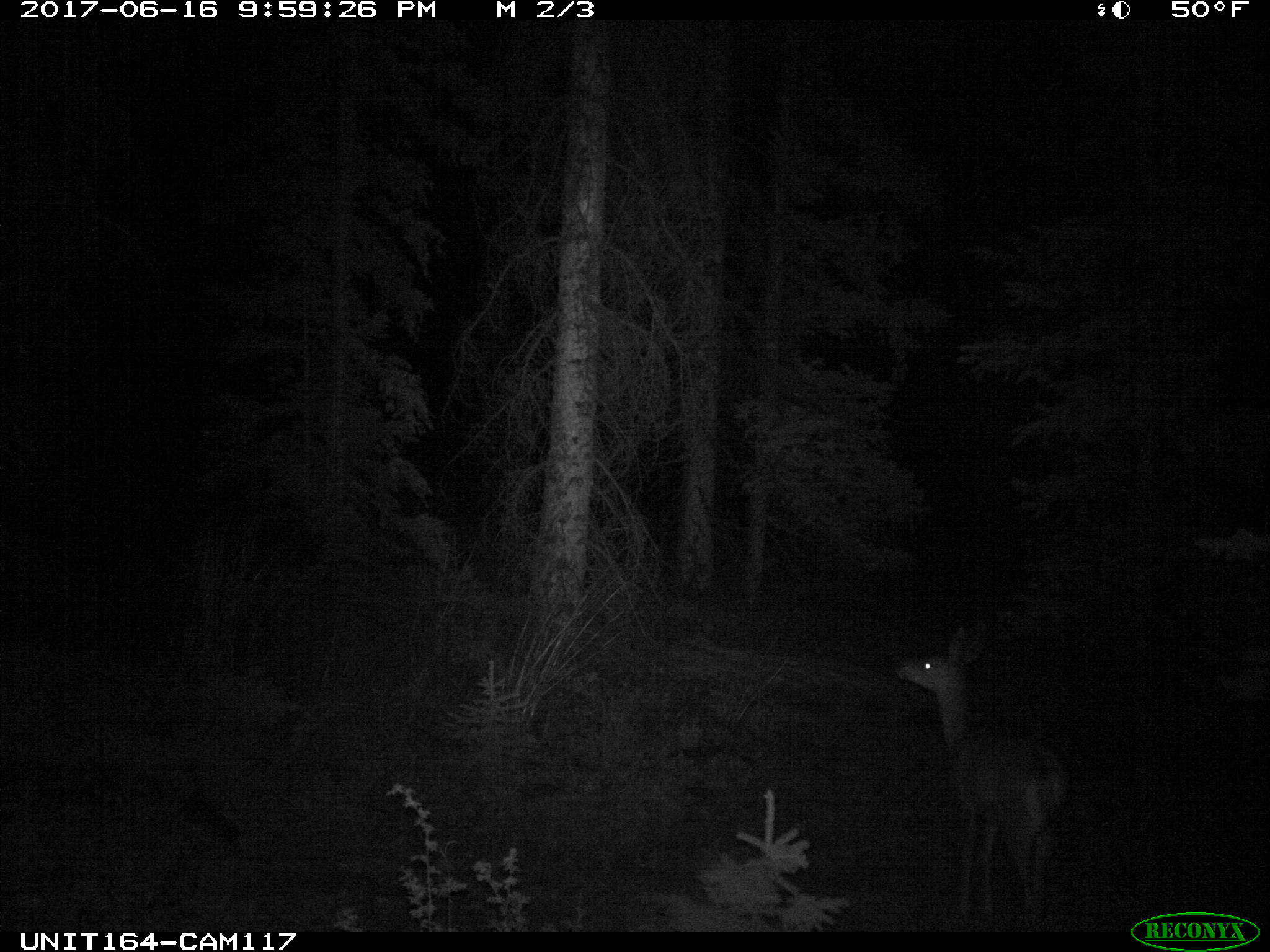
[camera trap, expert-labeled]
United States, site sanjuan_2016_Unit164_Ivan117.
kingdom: Animalia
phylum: Chordata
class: Mammalia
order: Artiodactyla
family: Cervidae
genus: Odocoileus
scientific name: Odocoileus hemionus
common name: mule deer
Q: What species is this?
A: Odocoileus hemionus (mule deer).